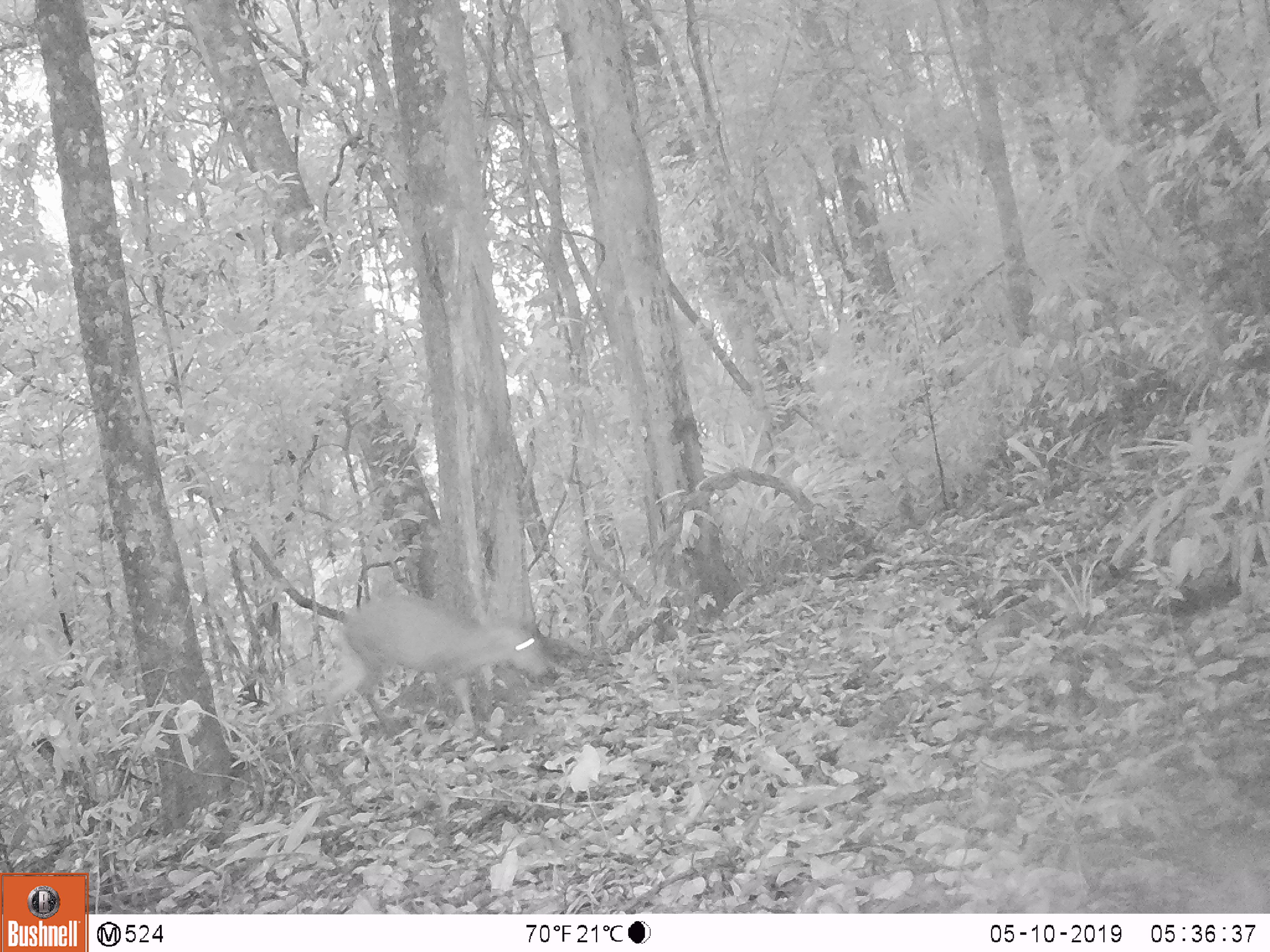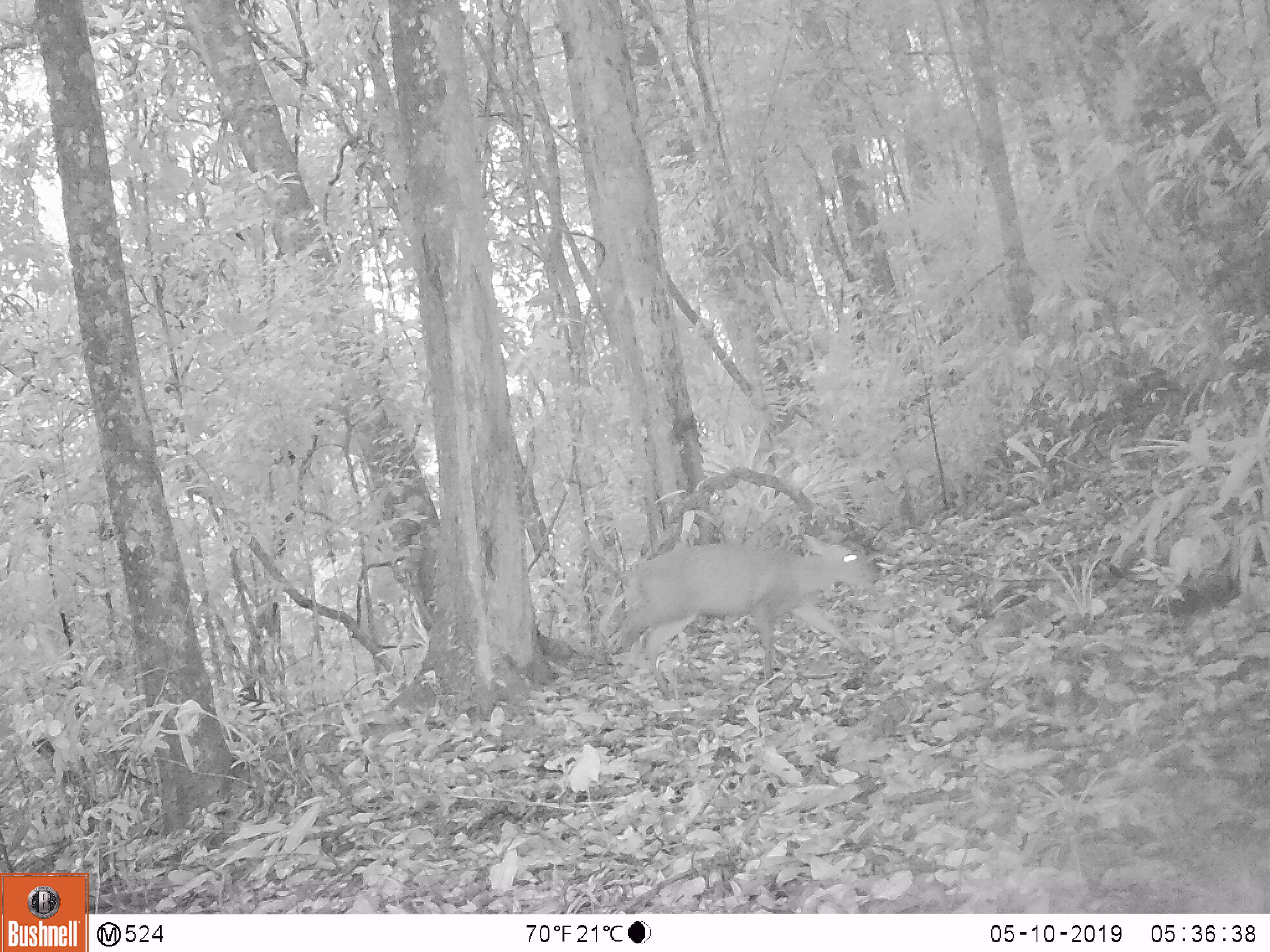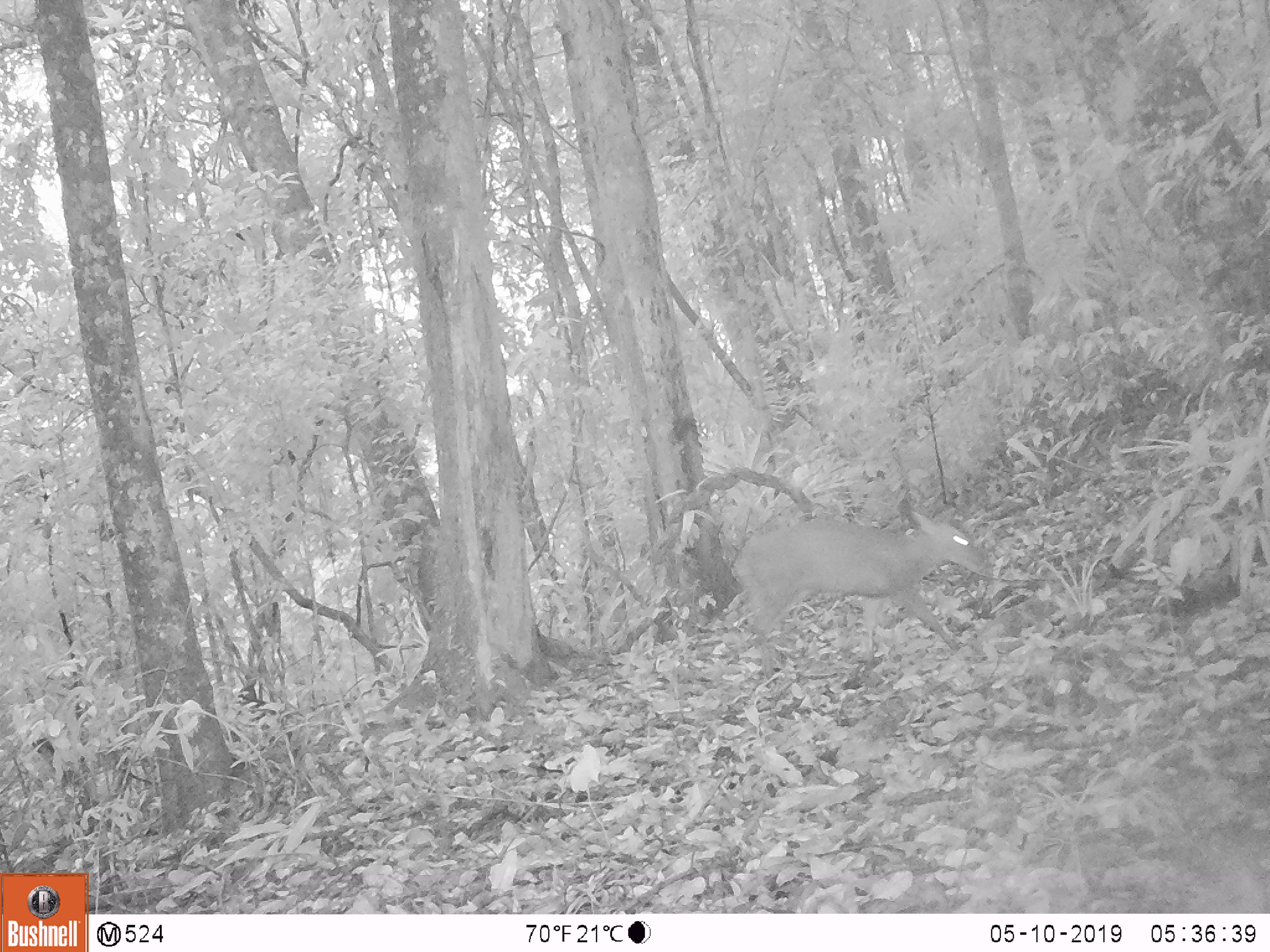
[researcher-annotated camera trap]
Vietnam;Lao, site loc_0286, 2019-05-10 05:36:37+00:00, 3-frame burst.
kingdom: Animalia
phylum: Chordata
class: Mammalia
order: Artiodactyla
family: Cervidae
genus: Muntiacus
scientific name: Muntiacus rooseveltorum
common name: roosevelt's muntjac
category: roosevelts muntjac group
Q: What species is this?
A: Roosevelts muntjac group (roosevelt's muntjac) (Muntiacus rooseveltorum).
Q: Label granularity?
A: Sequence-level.